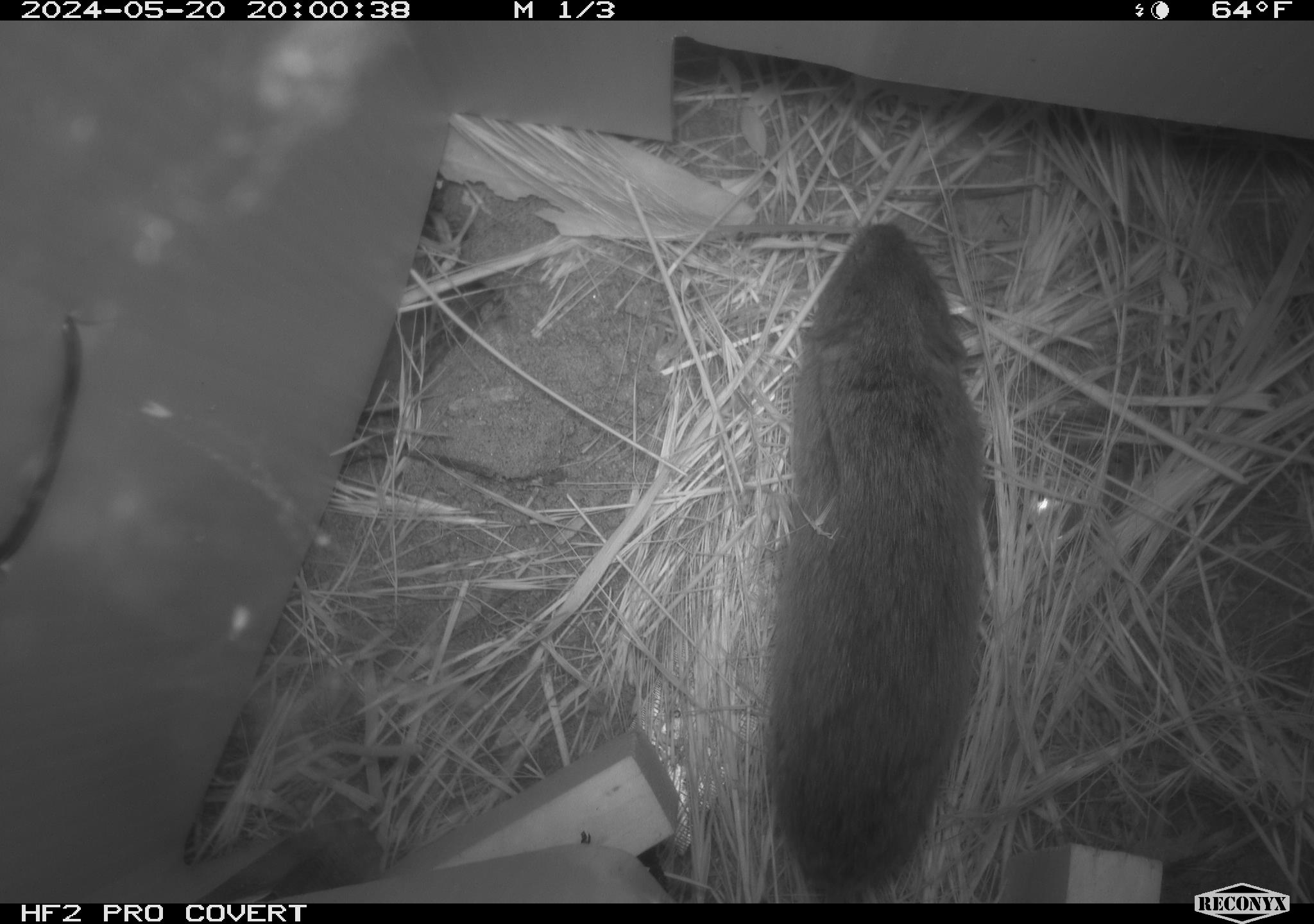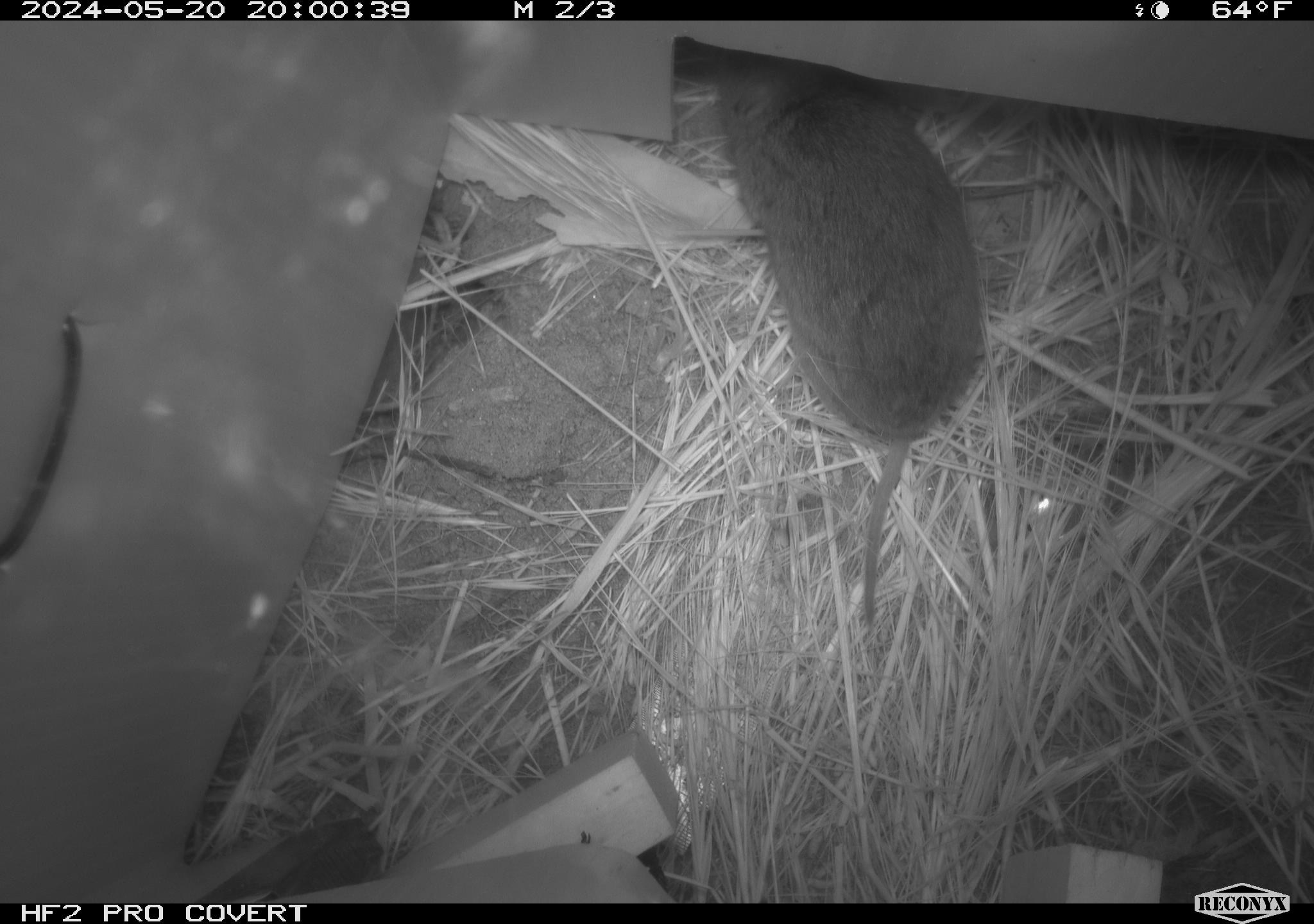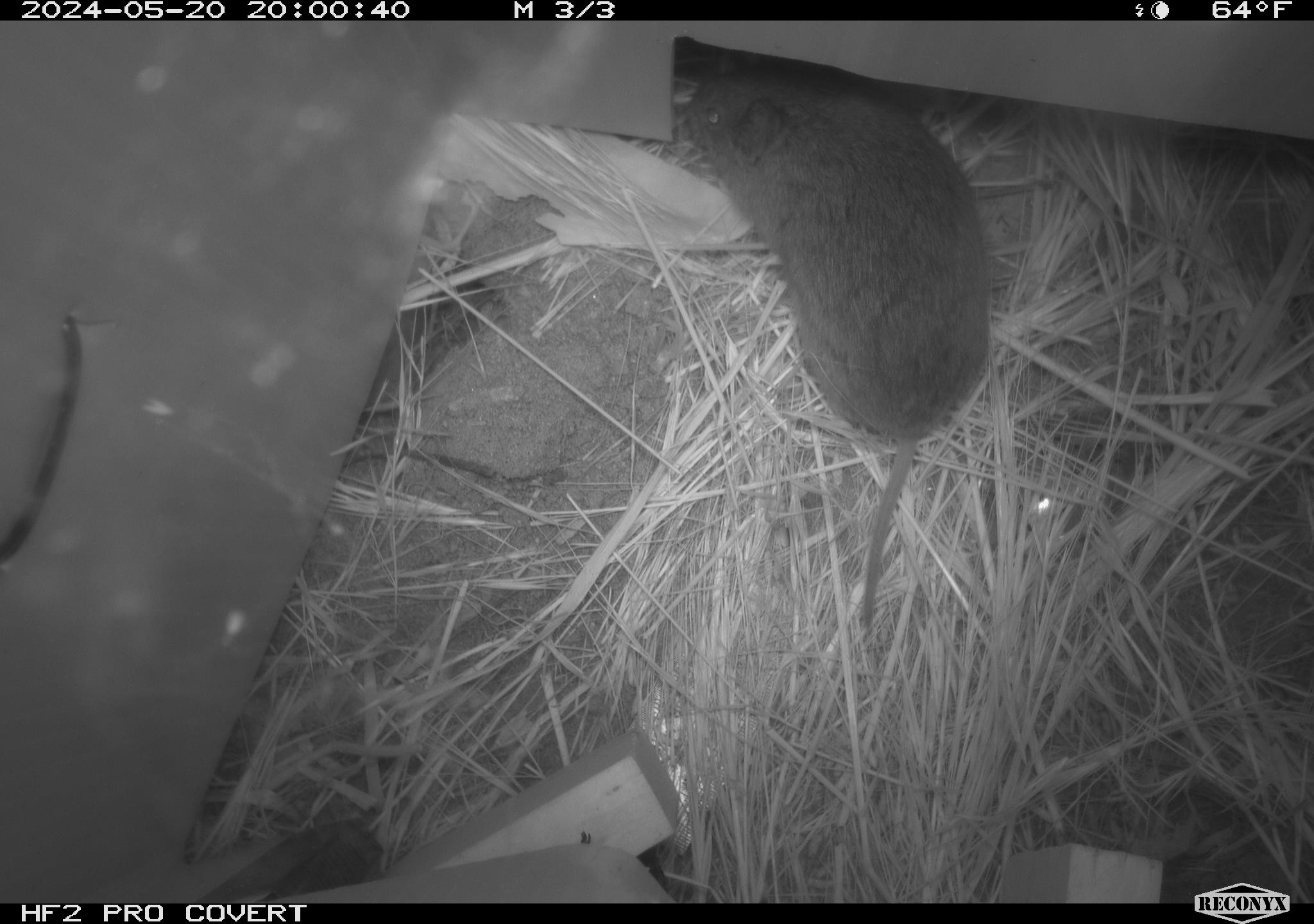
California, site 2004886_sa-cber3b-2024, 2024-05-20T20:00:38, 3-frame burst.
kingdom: Animalia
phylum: Chordata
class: Mammalia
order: Rodentia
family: Cricetidae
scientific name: Arvicolinae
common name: voles, lemmings, and muskrats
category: arvicolinae subfamily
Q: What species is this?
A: Arvicolinae subfamily (voles, lemmings, and muskrats) (Arvicolinae).